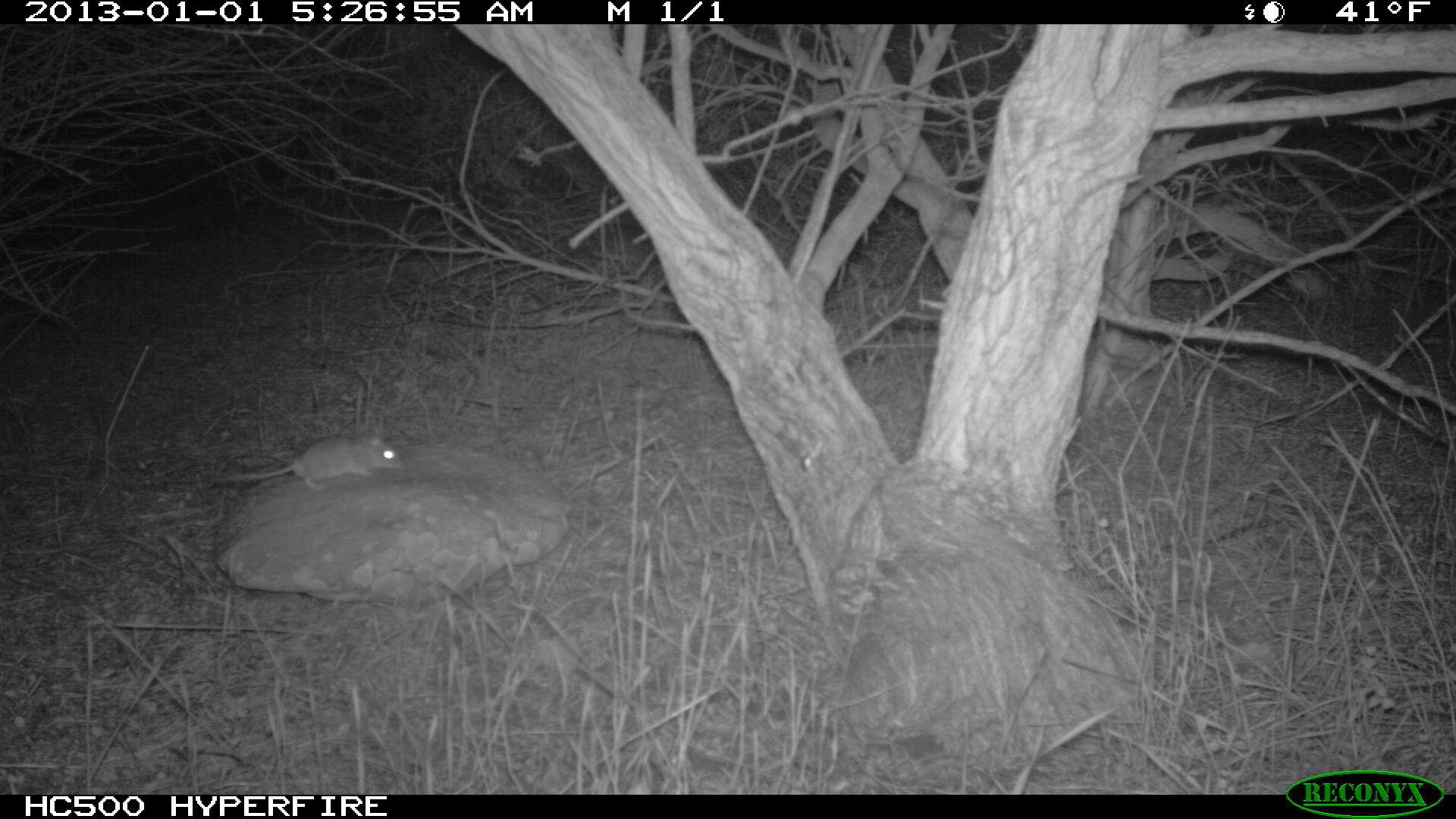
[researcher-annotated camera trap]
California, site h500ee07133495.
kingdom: Animalia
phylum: Chordata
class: Mammalia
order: Rodentia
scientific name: Rodentia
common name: rodent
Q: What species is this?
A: Rodent (Rodentia).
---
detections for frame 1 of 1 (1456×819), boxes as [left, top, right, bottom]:
rodent: [233, 434, 400, 490]